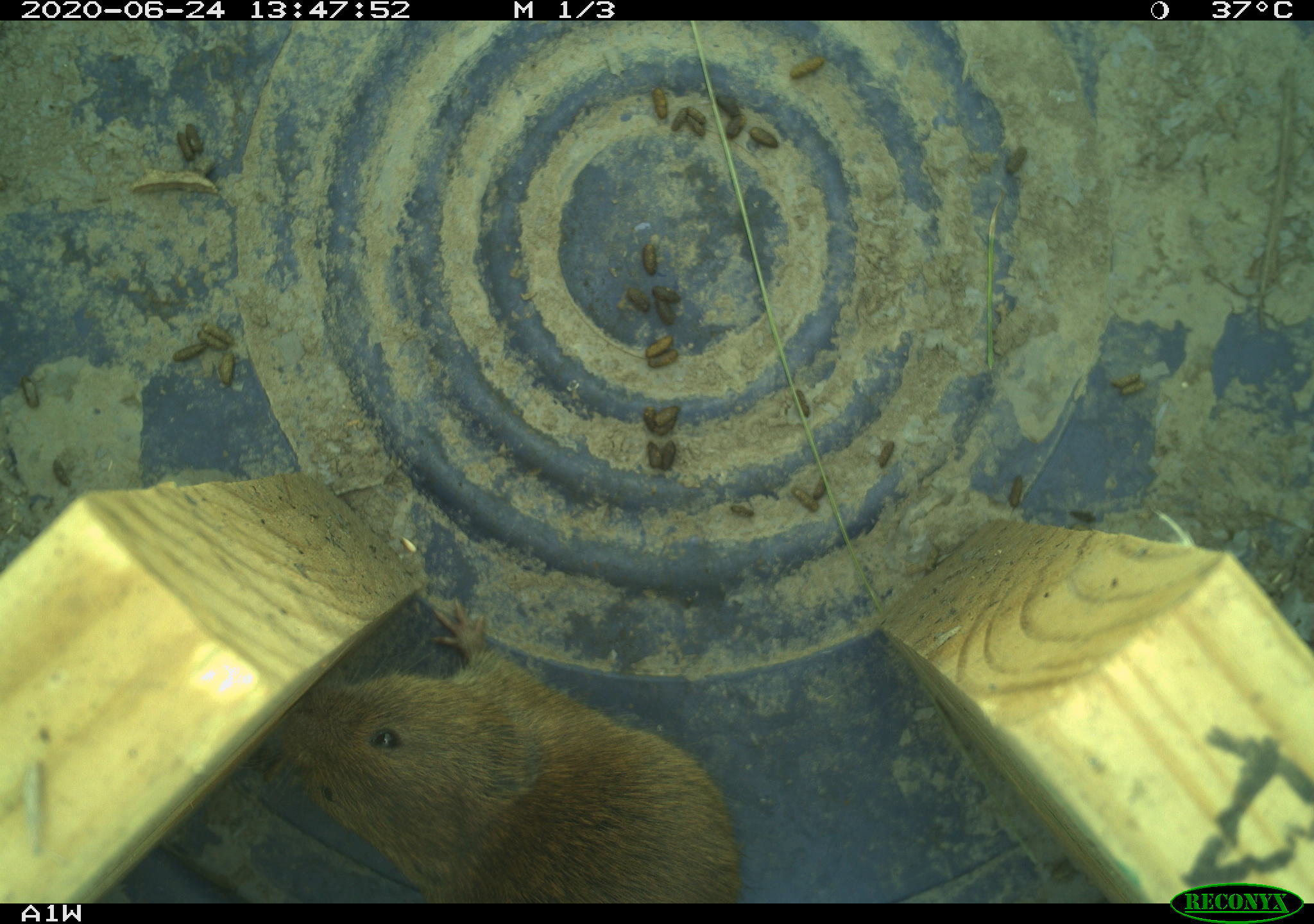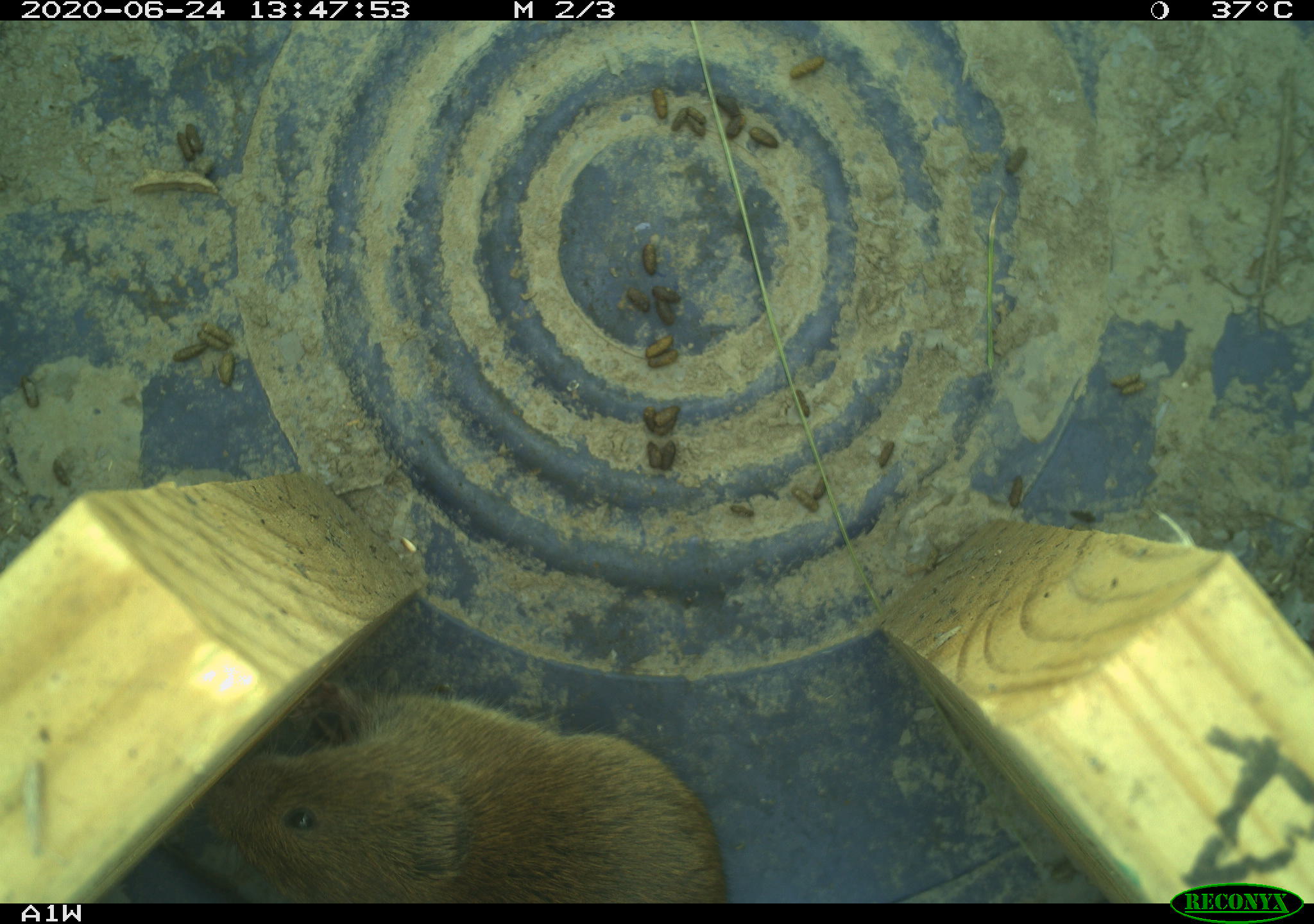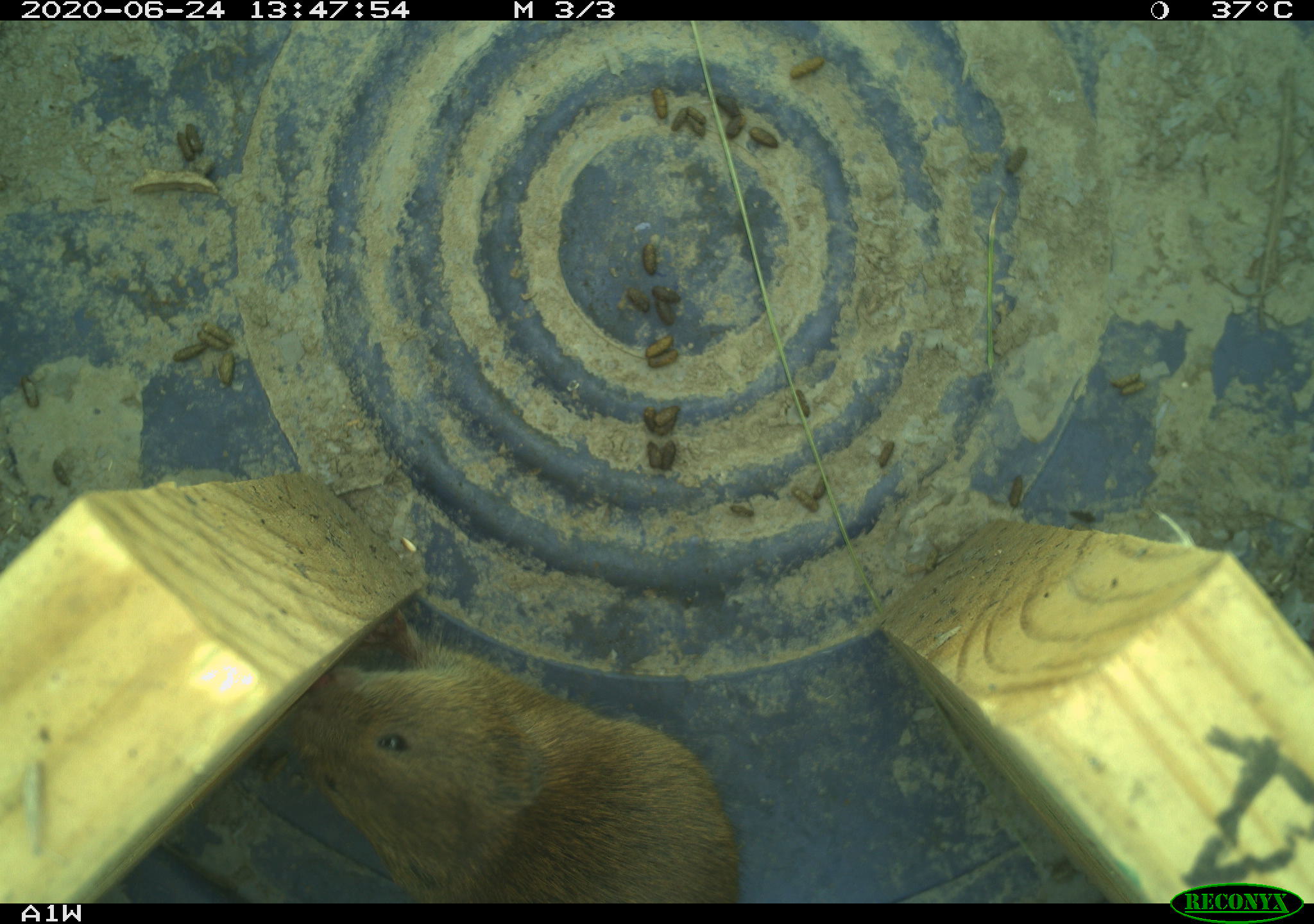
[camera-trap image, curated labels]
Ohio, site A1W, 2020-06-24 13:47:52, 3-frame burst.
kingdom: Animalia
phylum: Chordata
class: Mammalia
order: Rodentia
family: Cricetidae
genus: Microtus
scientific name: Microtus pennsylvanicus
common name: meadow vole